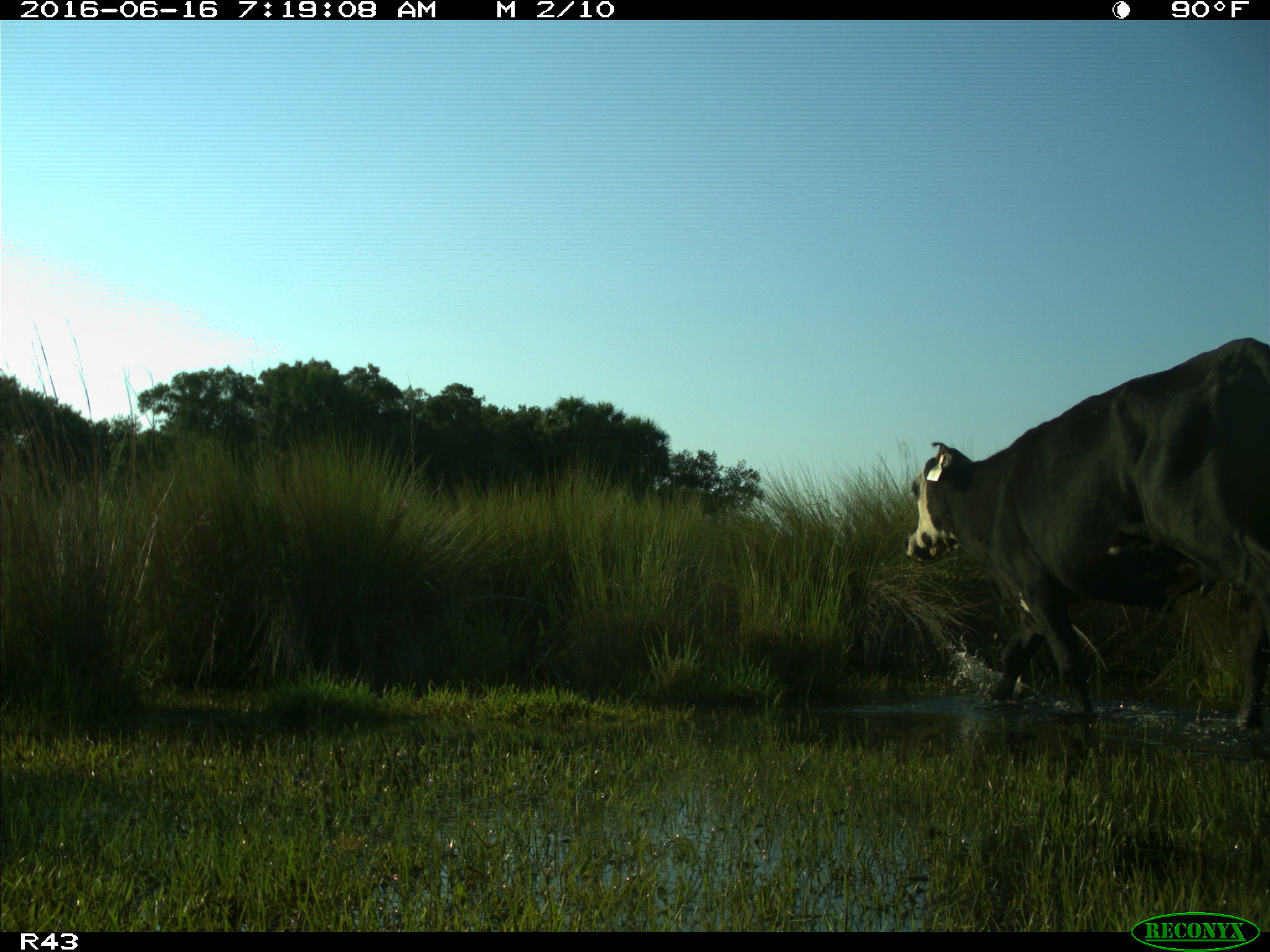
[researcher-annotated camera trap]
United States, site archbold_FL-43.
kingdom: Animalia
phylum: Chordata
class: Mammalia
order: Artiodactyla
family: Bovidae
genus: Bos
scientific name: Bos taurus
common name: domestic cow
Bos taurus (domestic cow).